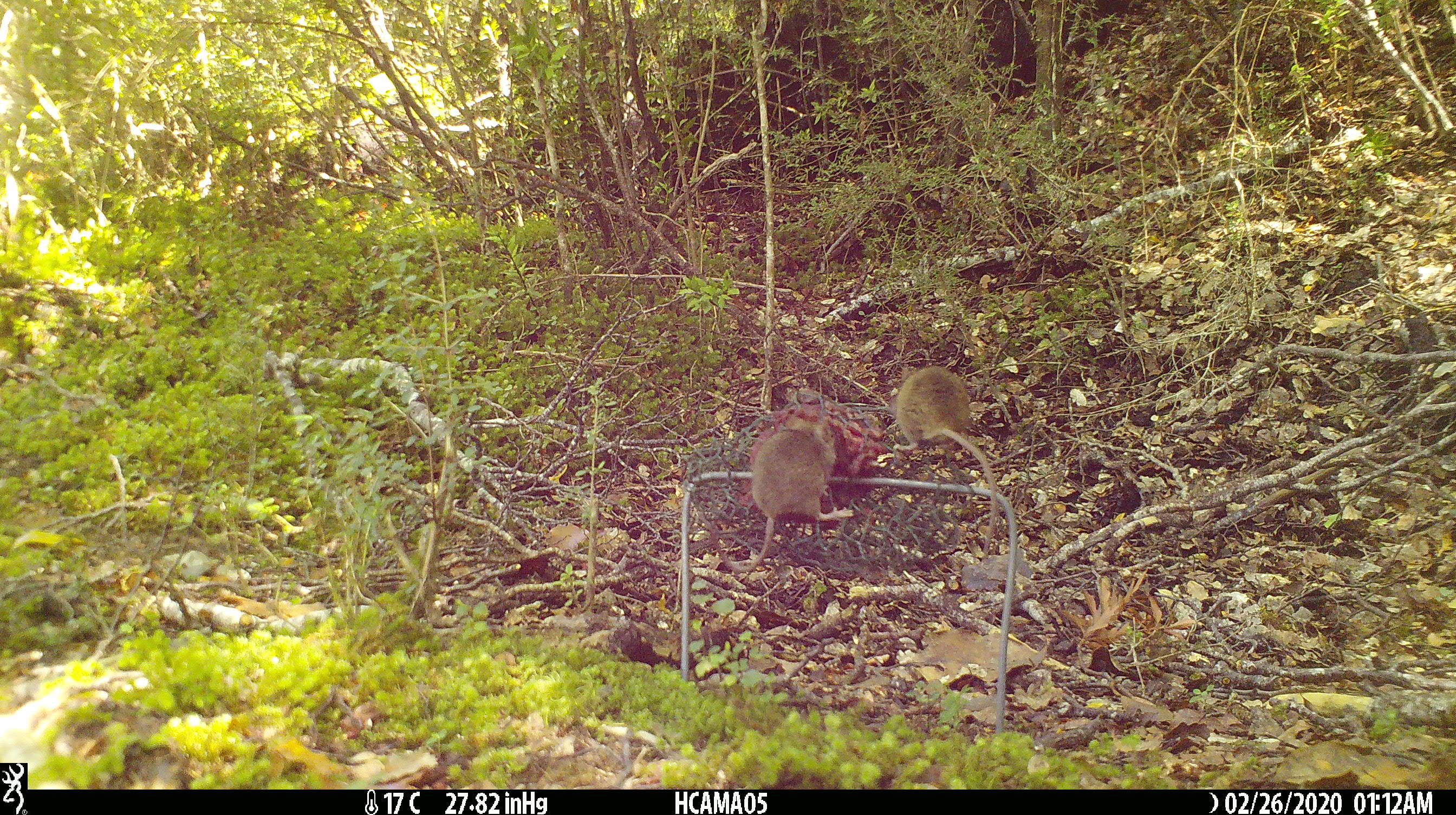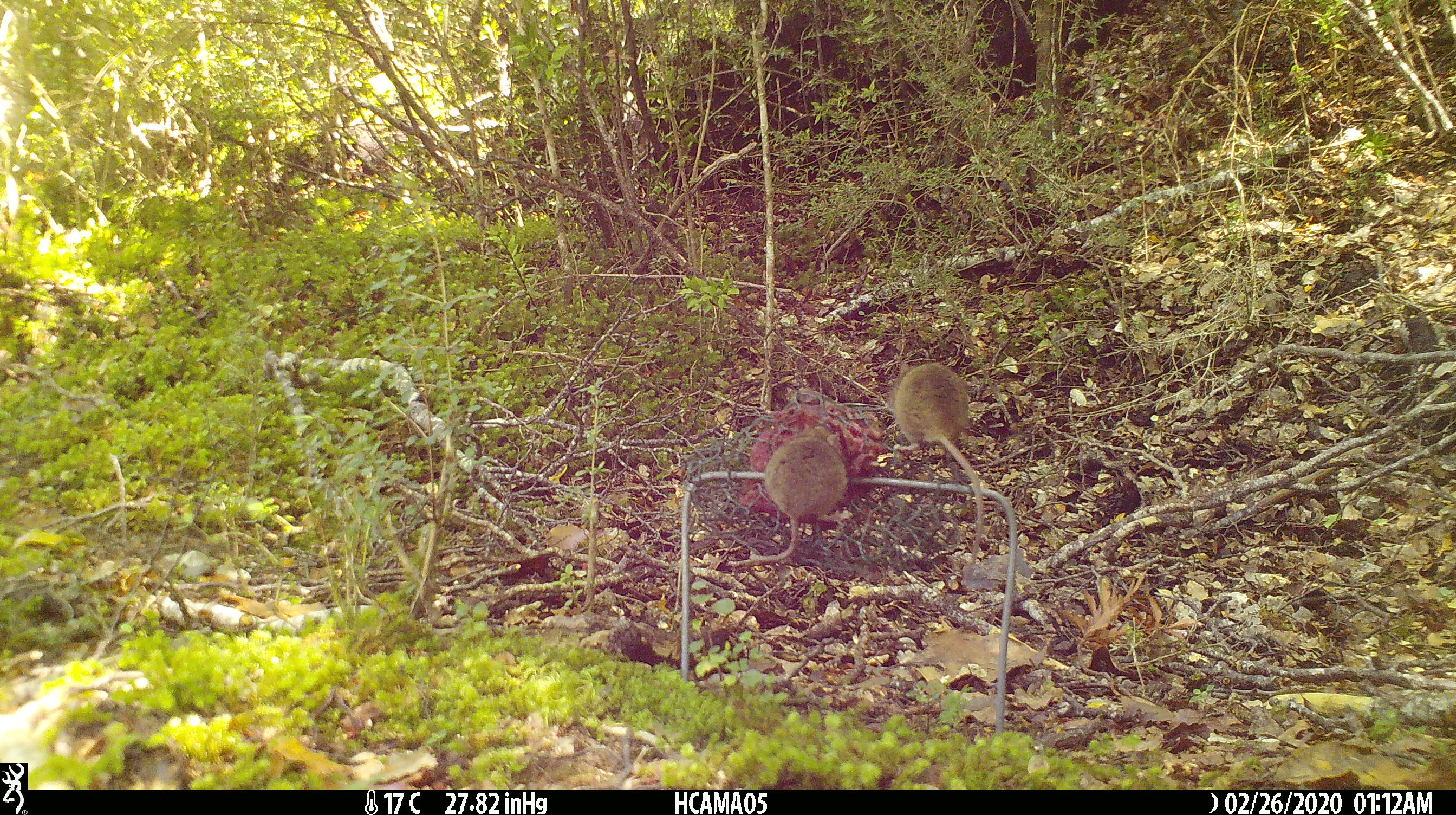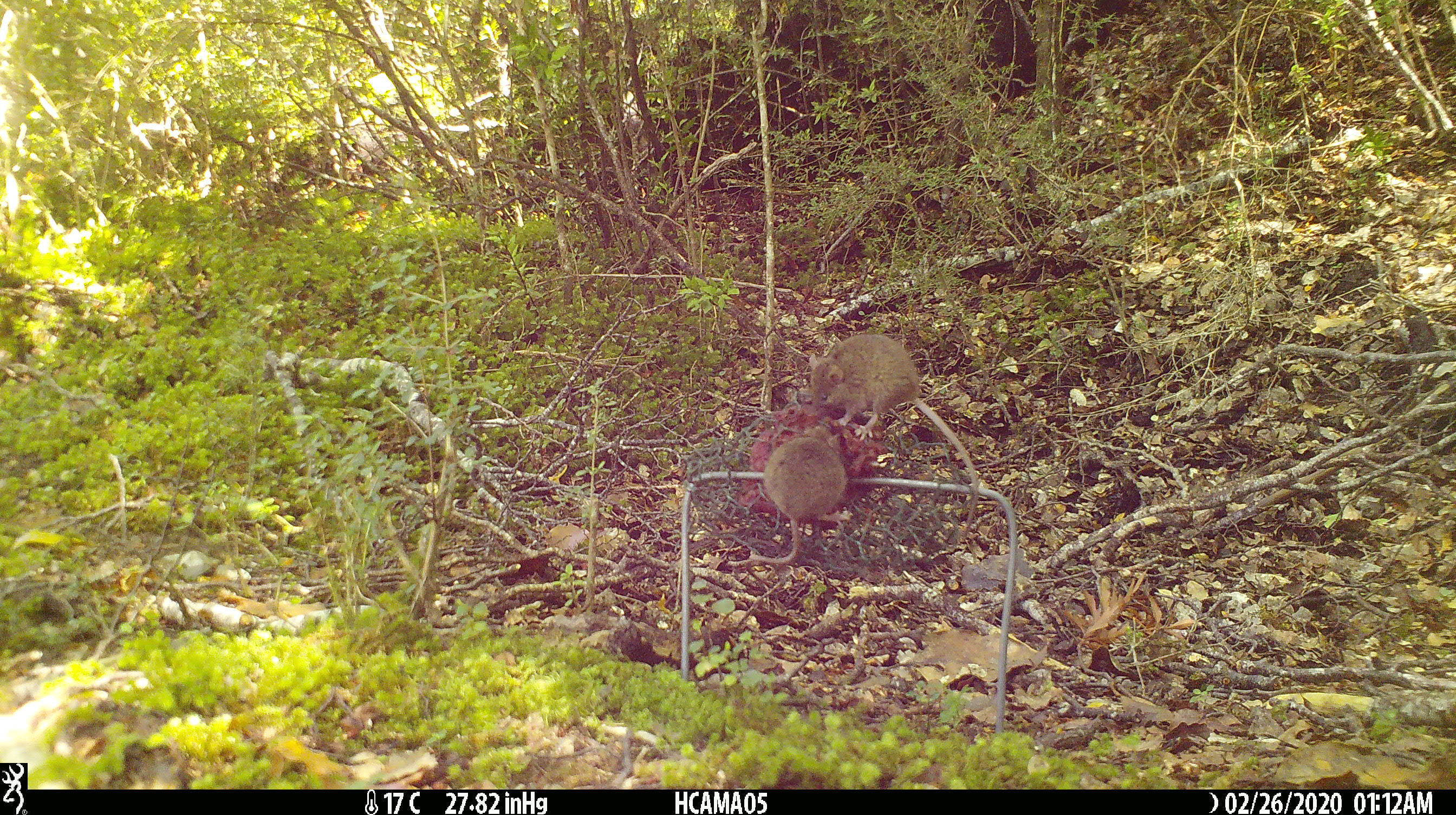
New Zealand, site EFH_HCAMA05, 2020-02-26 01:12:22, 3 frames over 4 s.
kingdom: Animalia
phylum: Chordata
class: Mammalia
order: Rodentia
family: Muridae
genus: Mus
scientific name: Mus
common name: mouse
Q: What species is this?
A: Mouse (Mus).